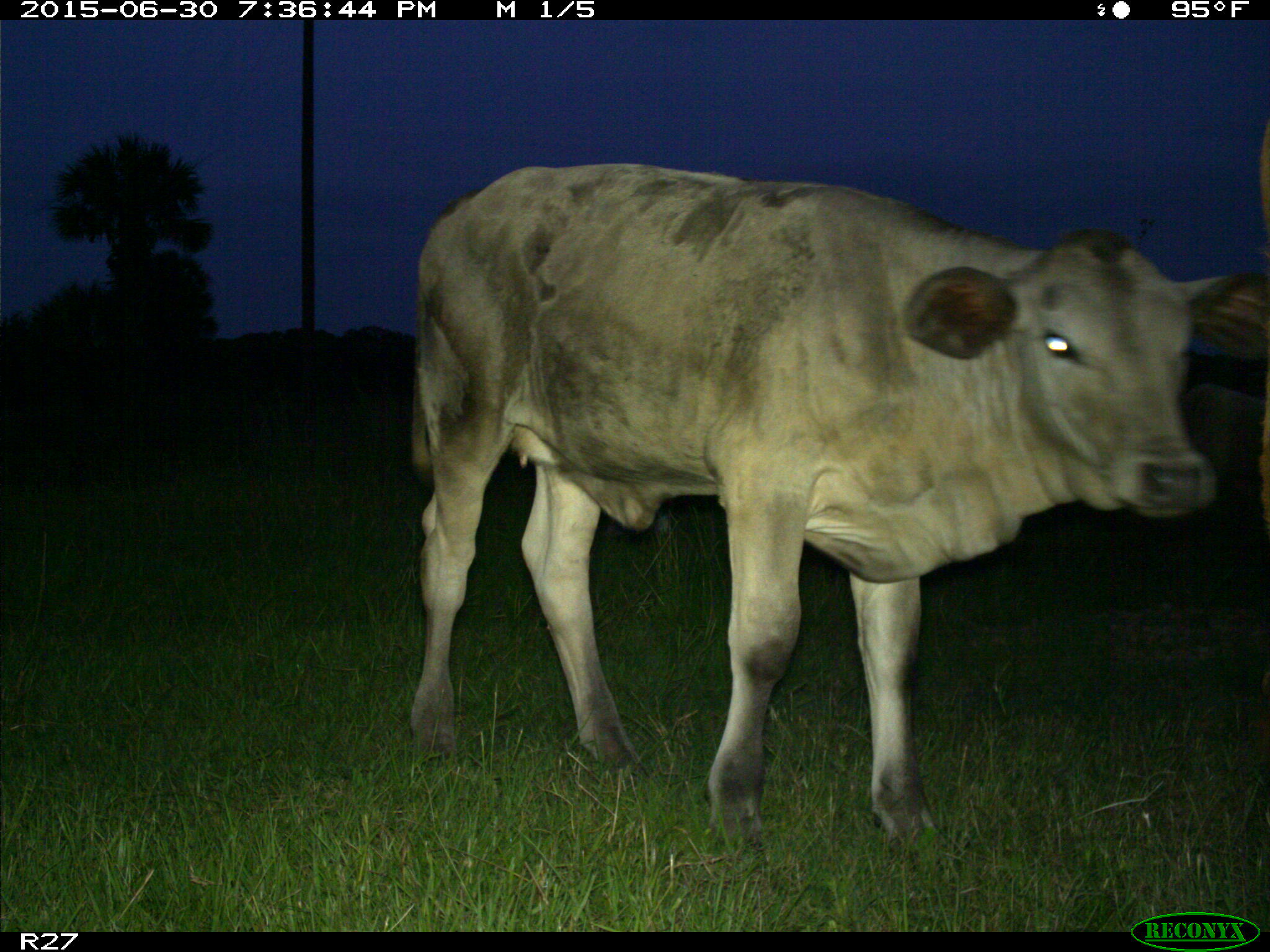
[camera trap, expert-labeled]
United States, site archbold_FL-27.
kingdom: Animalia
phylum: Chordata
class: Mammalia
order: Artiodactyla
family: Bovidae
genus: Bos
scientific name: Bos taurus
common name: domestic cow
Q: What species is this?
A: Bos taurus (domestic cow).